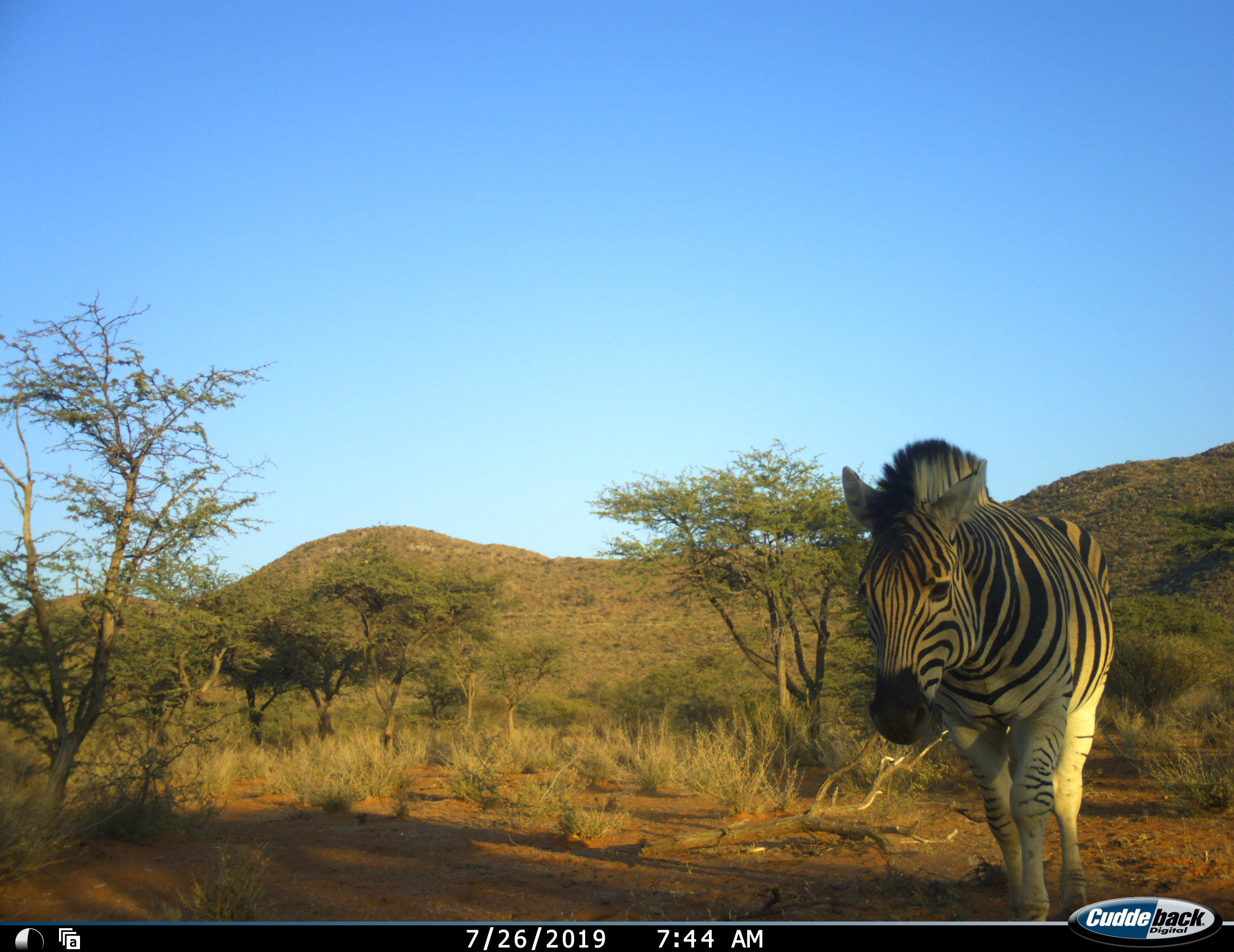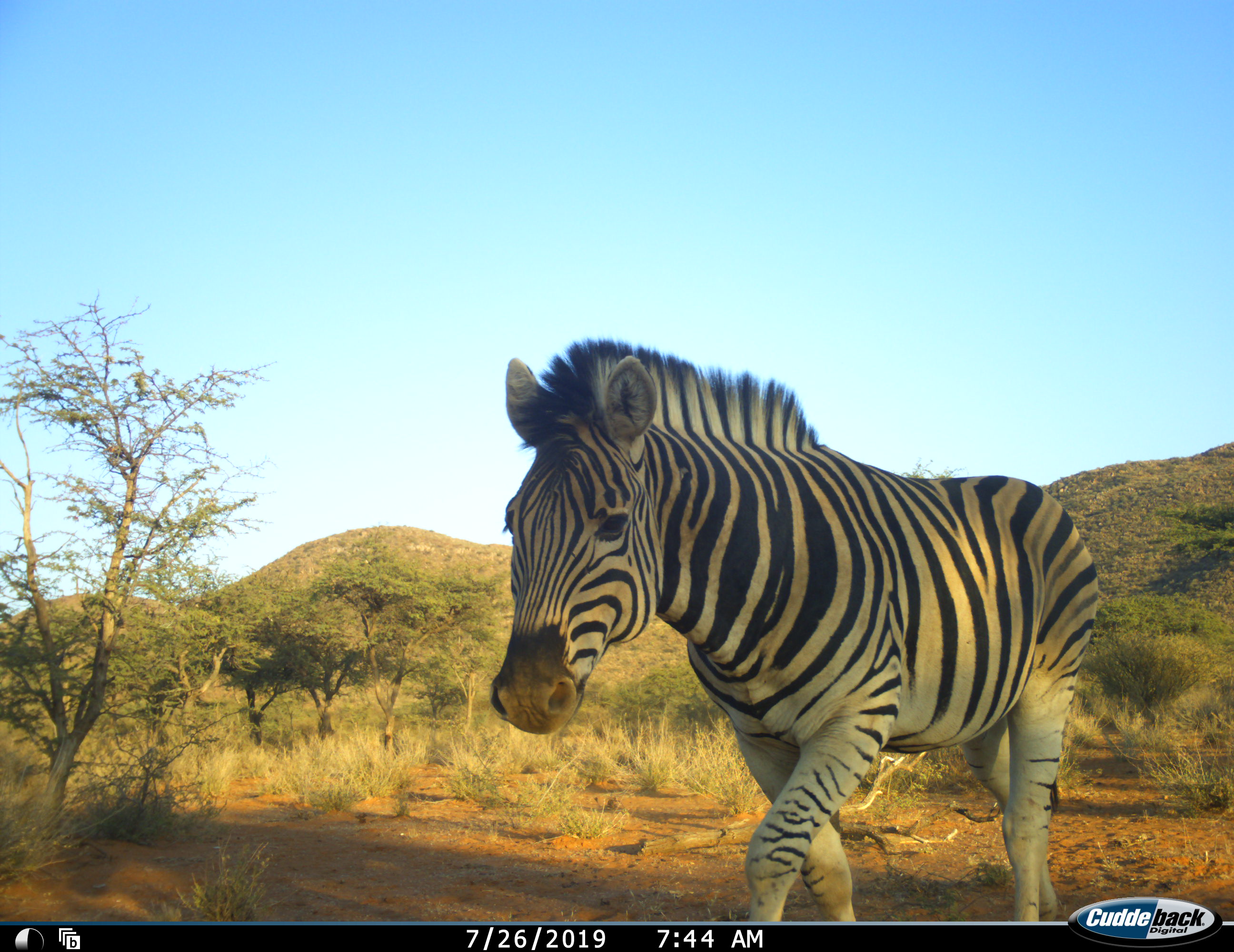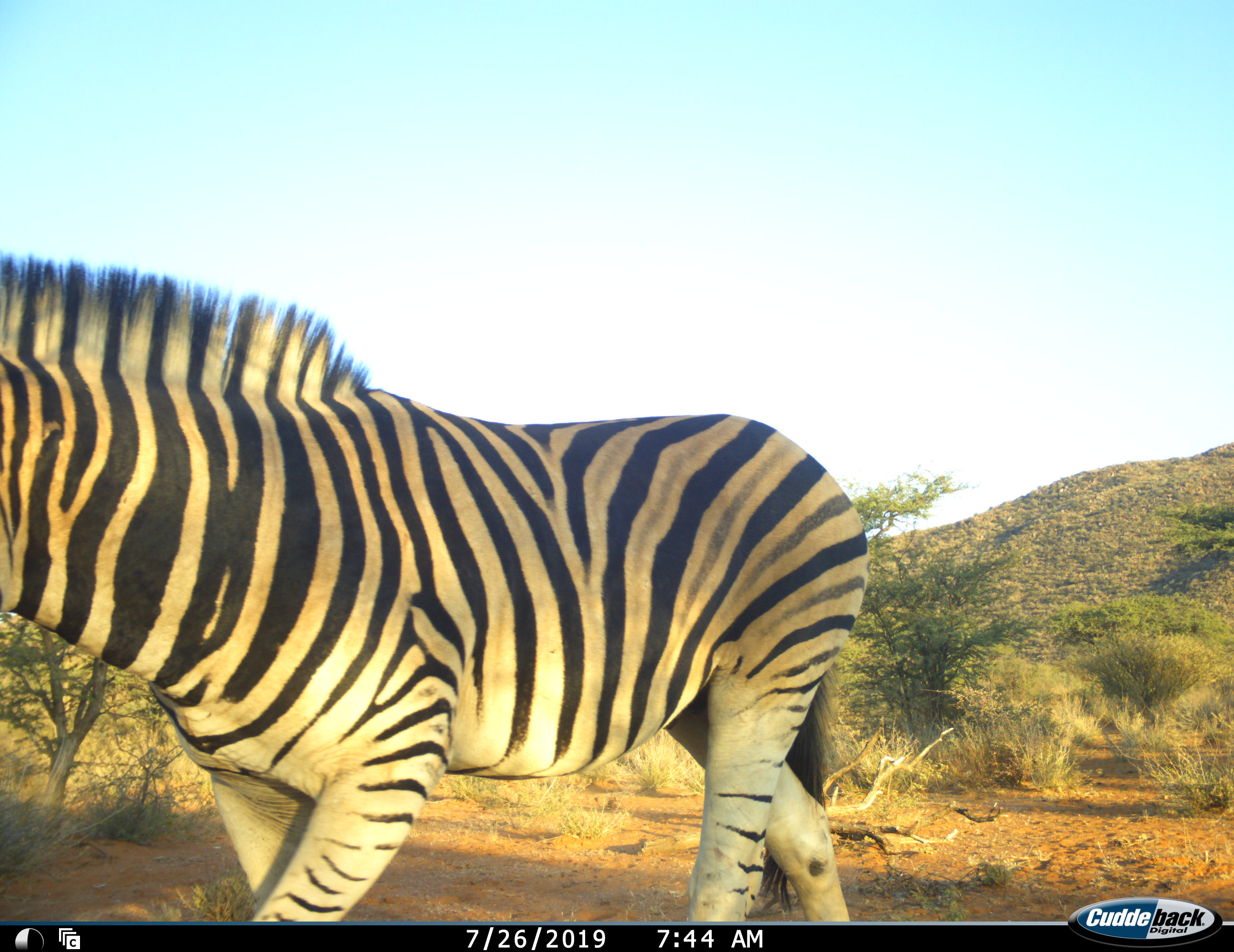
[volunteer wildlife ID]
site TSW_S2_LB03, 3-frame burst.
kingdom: Animalia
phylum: Chordata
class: Mammalia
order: Perissodactyla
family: Equidae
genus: Equus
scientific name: Equus quagga burchellii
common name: burchell's zebra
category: zebraburchells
Zebraburchells (burchell's zebra) (Equus quagga burchellii), count 1. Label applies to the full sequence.